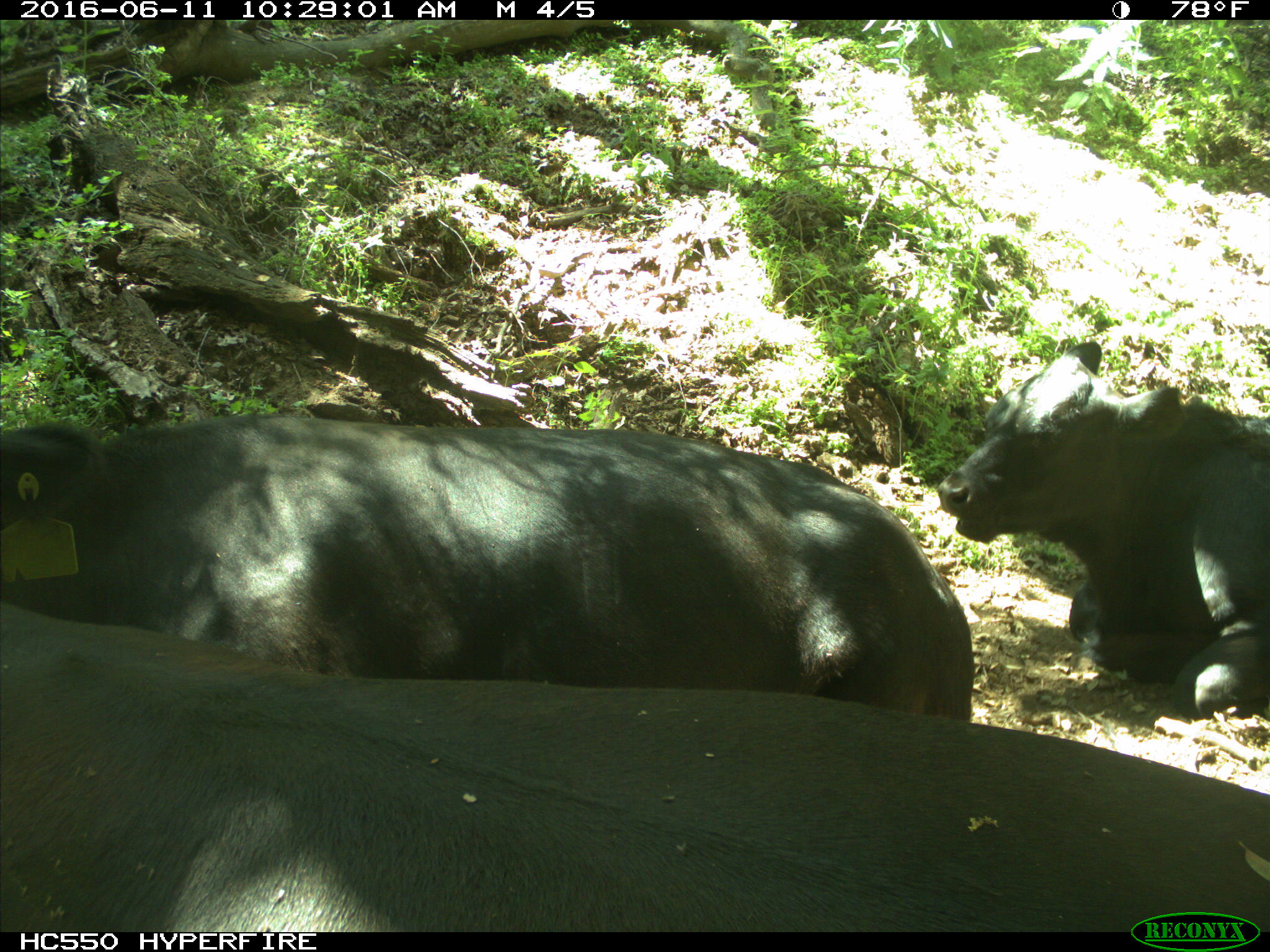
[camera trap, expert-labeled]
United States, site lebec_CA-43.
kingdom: Animalia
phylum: Chordata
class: Mammalia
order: Artiodactyla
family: Bovidae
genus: Bos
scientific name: Bos taurus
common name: domestic cow